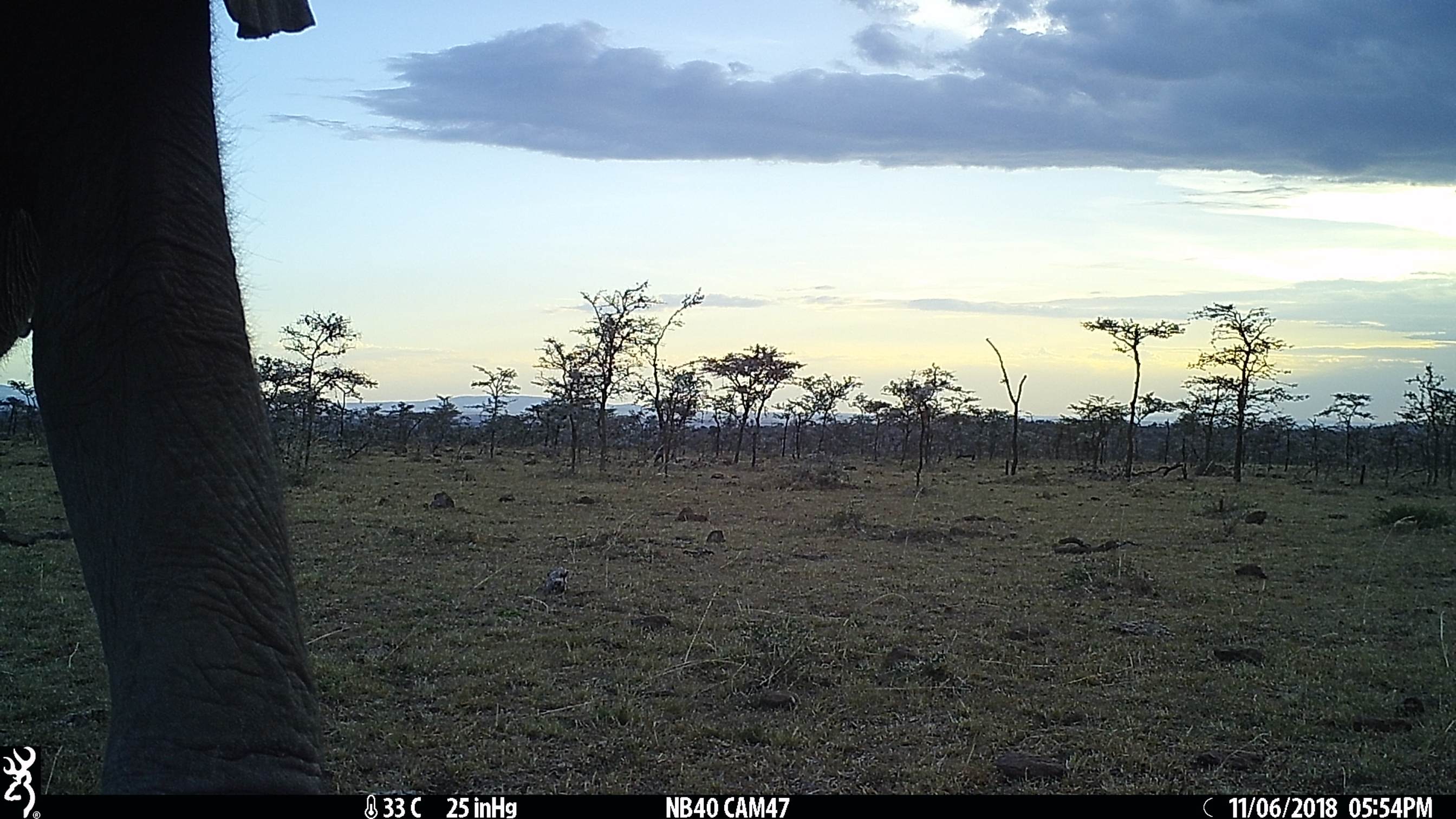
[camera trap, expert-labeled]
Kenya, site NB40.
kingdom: Animalia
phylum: Chordata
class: Mammalia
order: Proboscidea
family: Elephantidae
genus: Loxodonta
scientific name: Loxodonta africana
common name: elephant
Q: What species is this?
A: Elephant (Loxodonta africana).